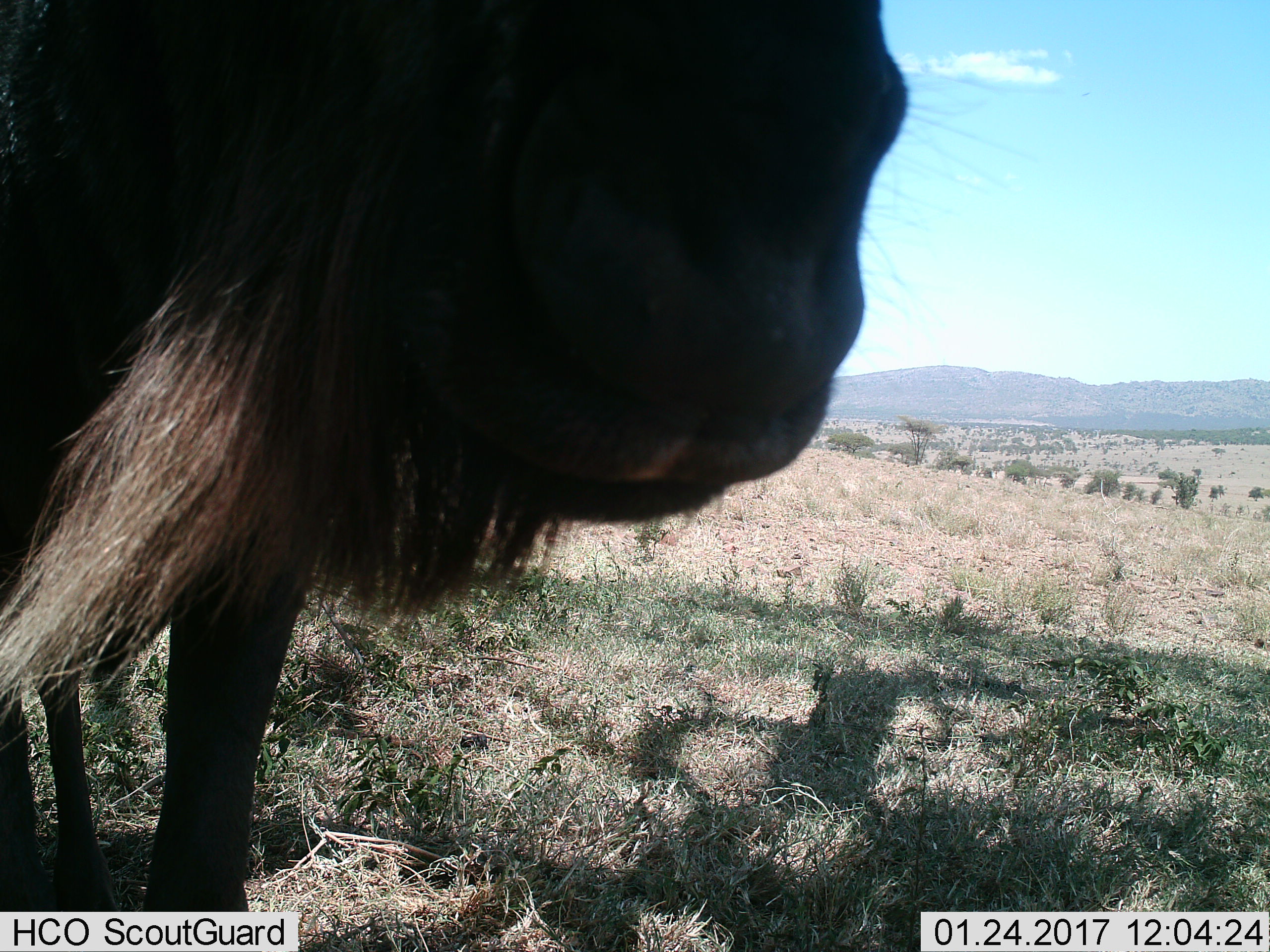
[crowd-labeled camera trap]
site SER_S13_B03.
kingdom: Animalia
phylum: Chordata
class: Mammalia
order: Artiodactyla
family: Bovidae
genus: Connochaetes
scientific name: Connochaetes taurinus taurinus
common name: blue wildebeest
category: wildebeestblue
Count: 1.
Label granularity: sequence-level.